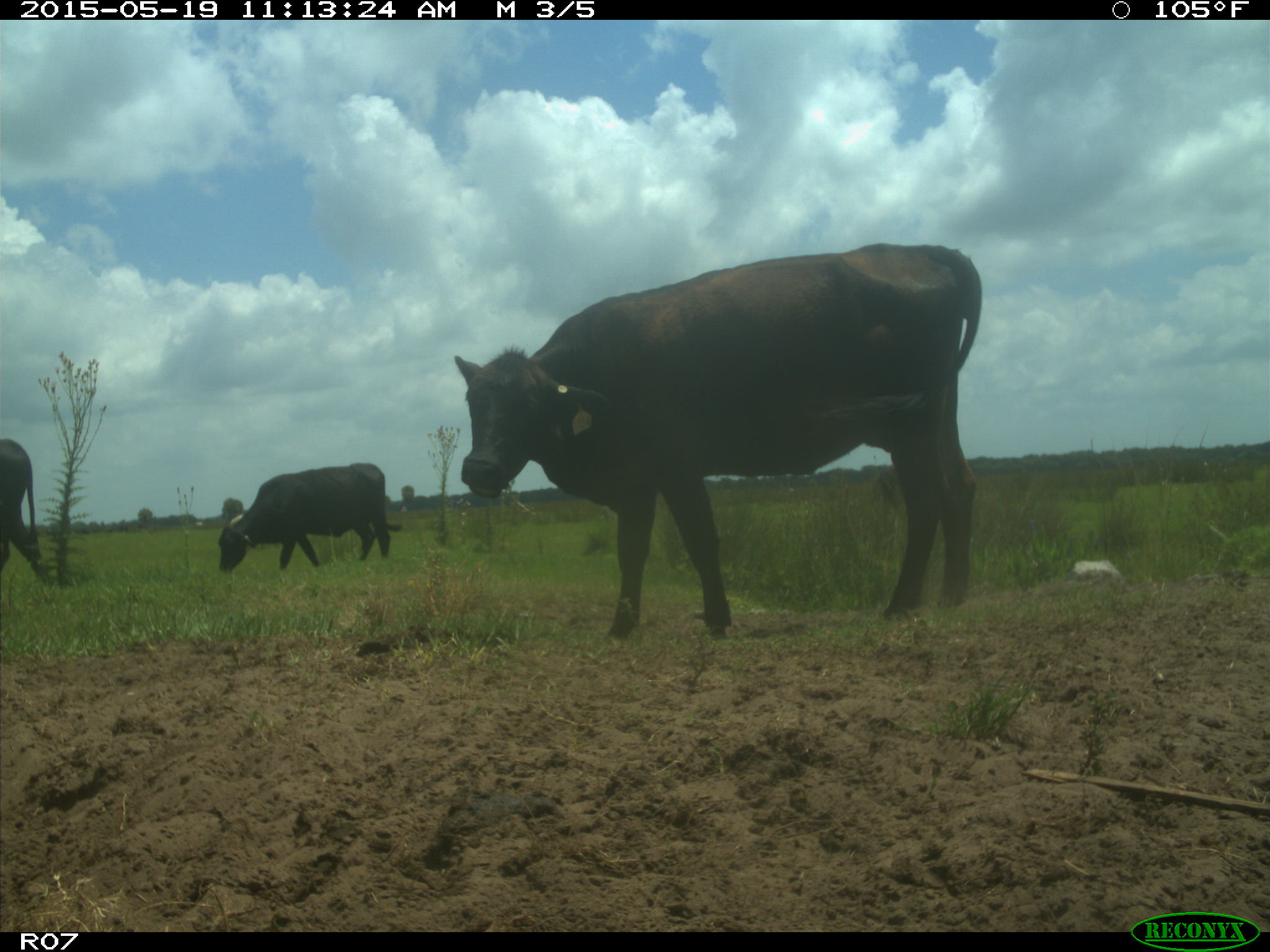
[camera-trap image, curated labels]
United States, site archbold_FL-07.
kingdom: Animalia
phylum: Chordata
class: Mammalia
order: Artiodactyla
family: Bovidae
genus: Bos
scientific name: Bos taurus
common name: domestic cow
Bos taurus (domestic cow).